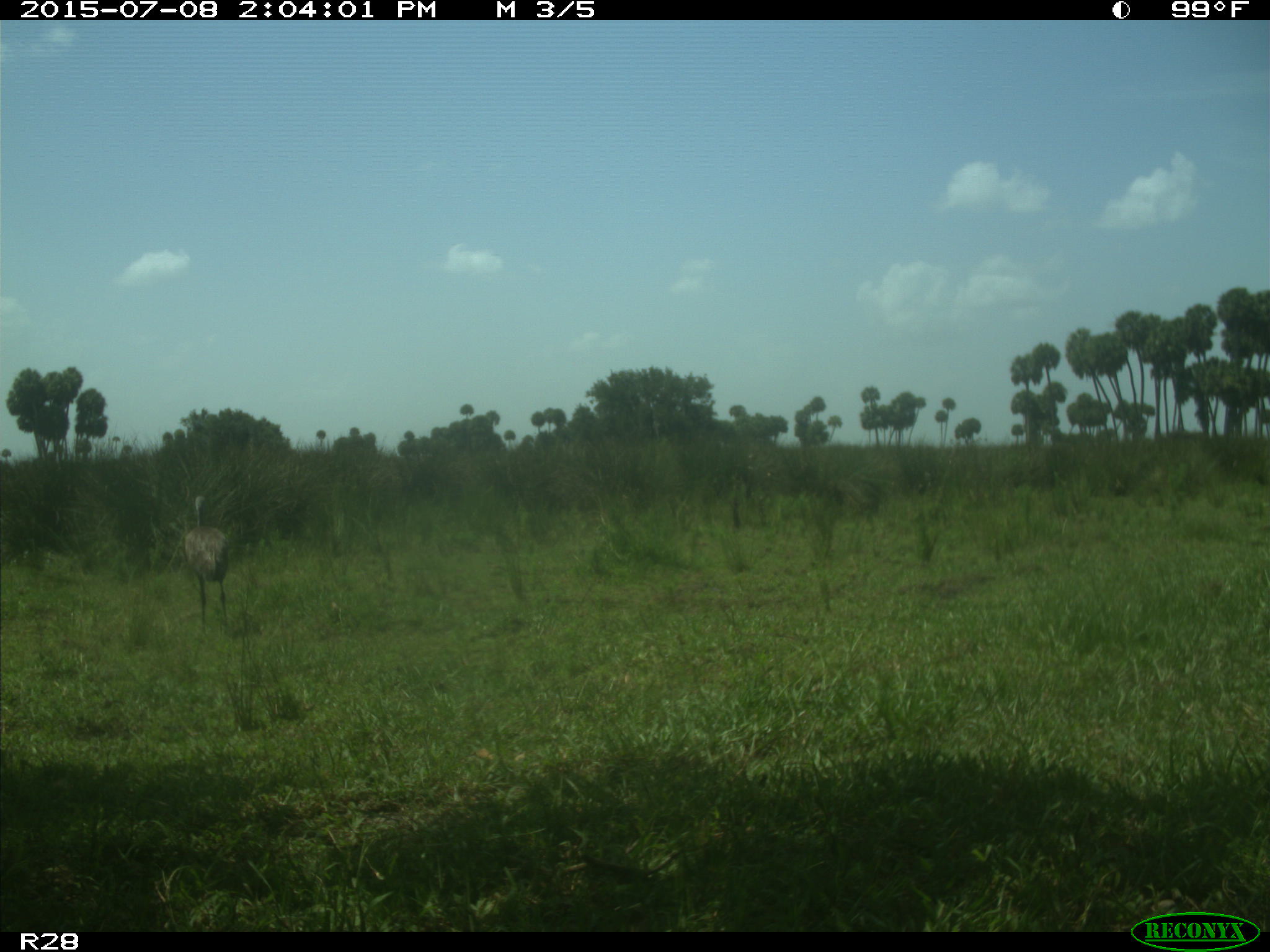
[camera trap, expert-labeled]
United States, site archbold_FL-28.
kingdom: Animalia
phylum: Chordata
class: Aves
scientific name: Aves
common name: birds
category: unidentified bird